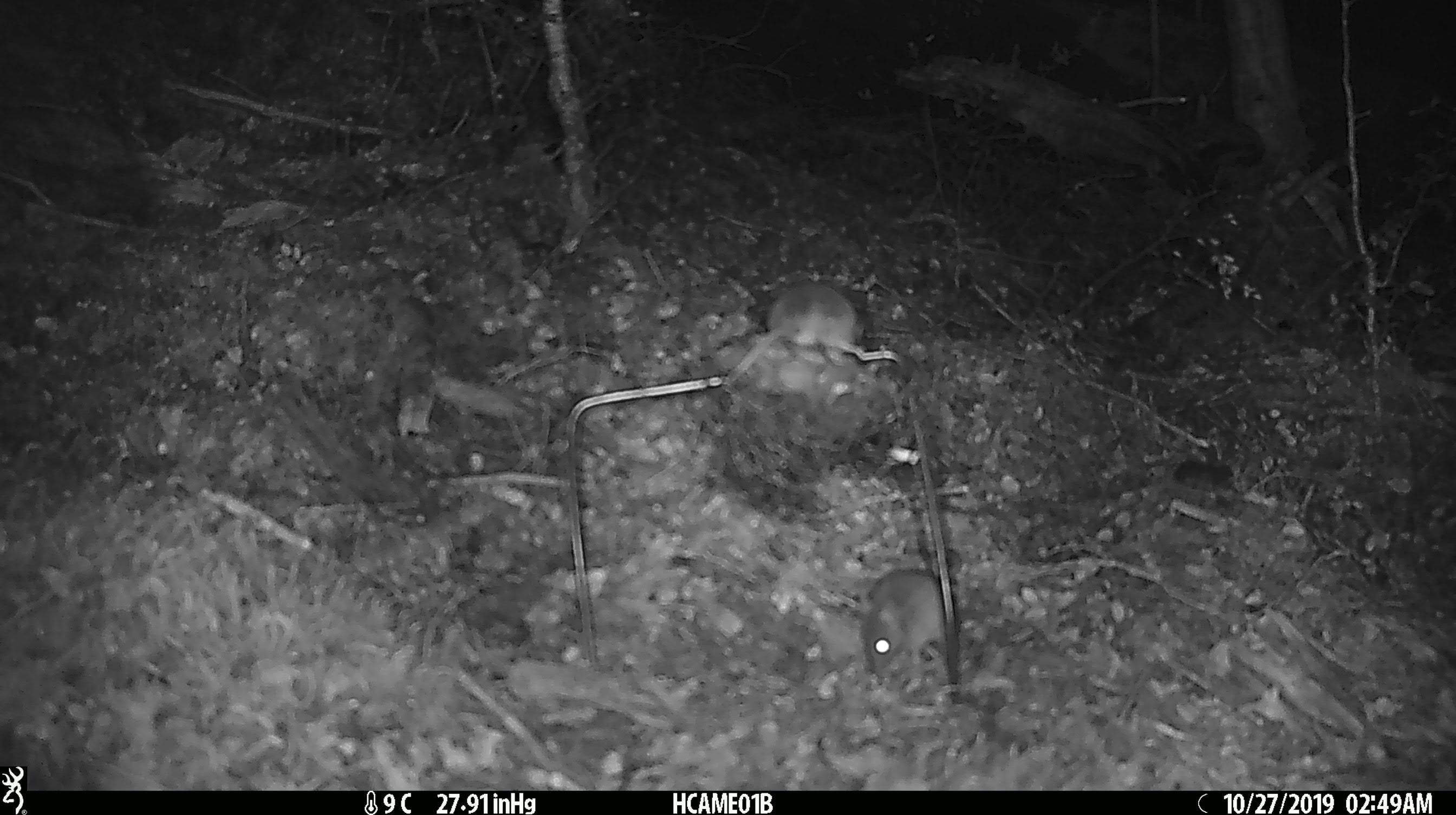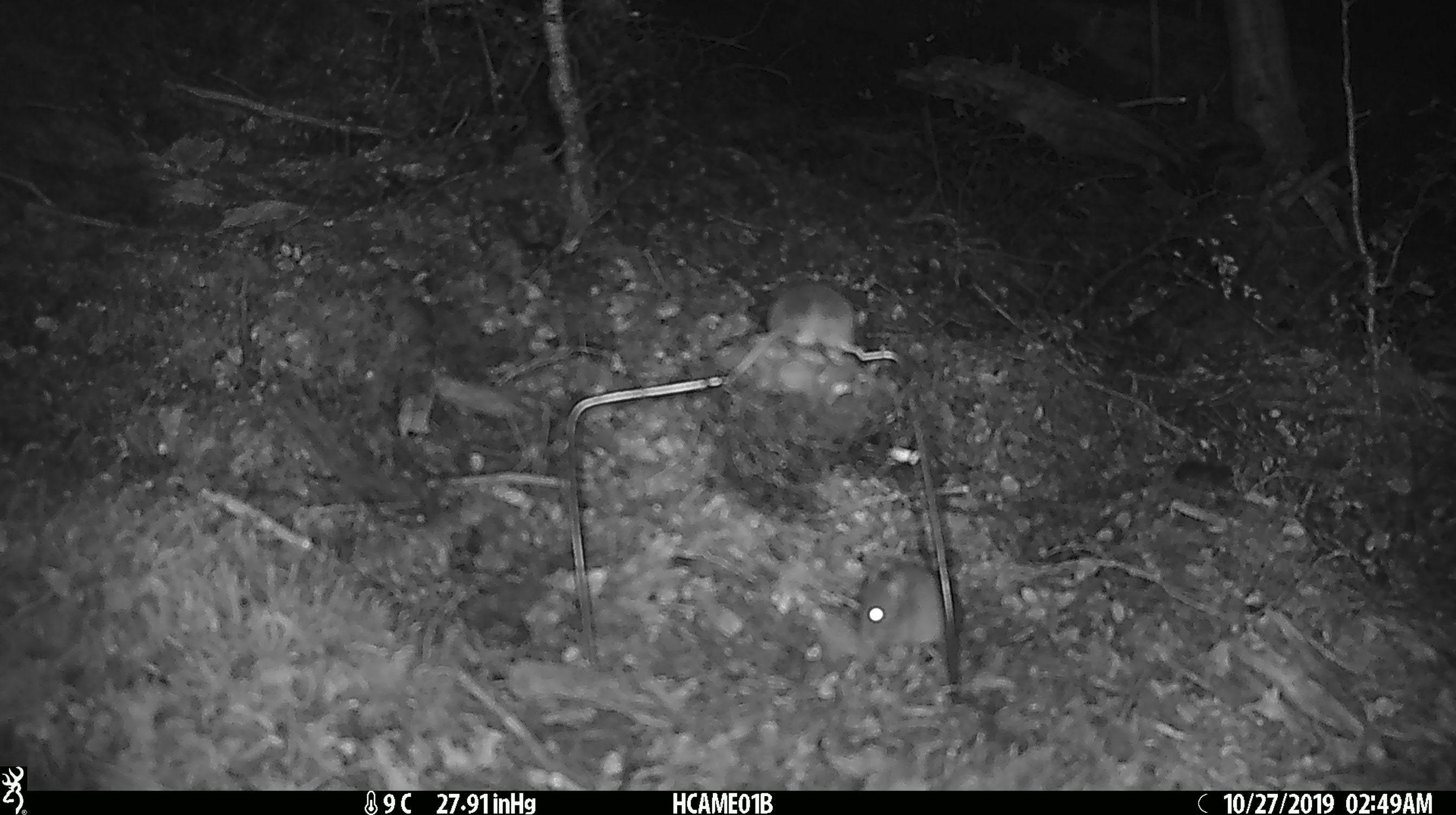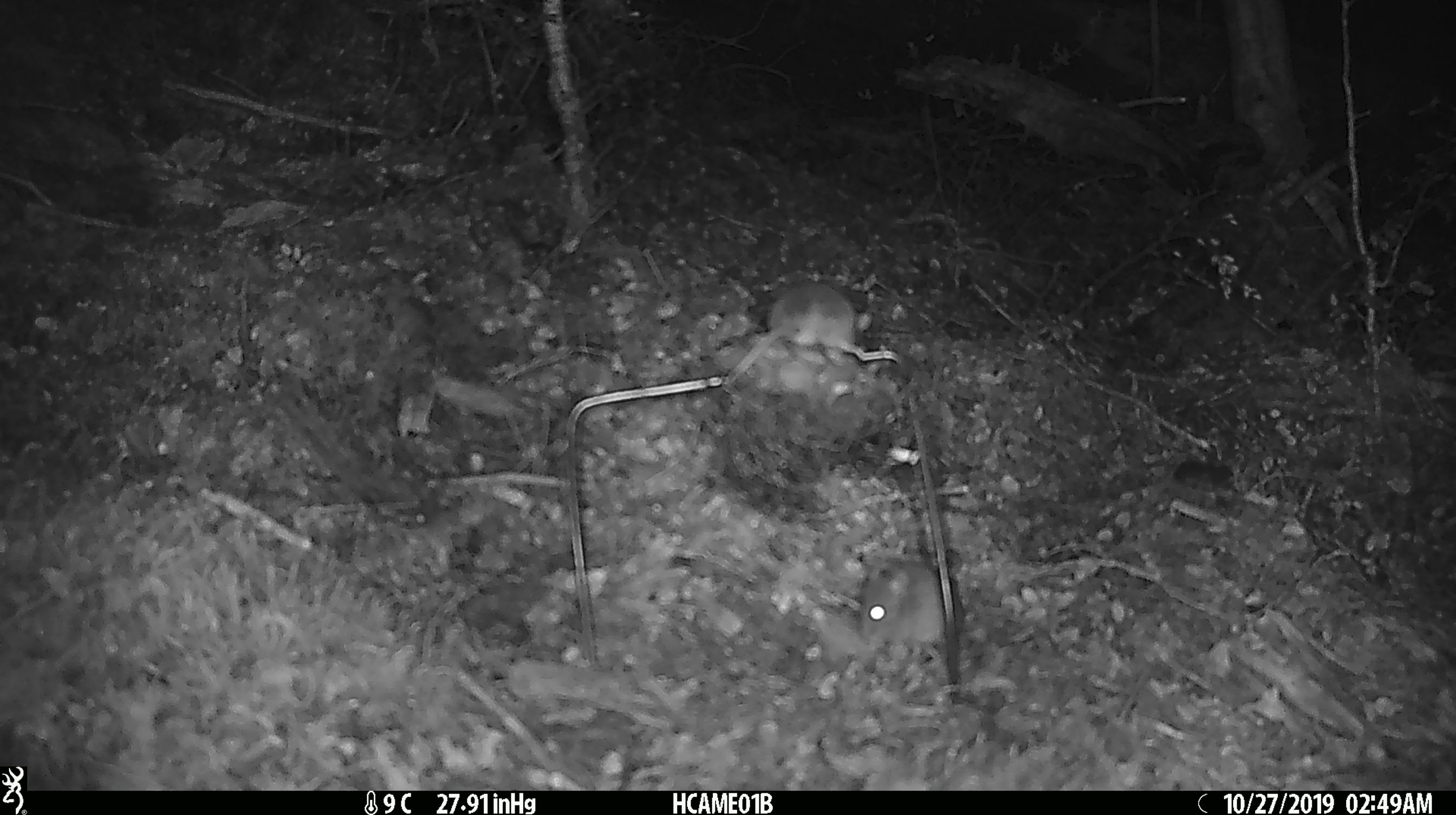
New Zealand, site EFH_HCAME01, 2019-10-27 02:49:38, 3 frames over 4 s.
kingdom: Animalia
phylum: Chordata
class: Mammalia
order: Rodentia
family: Muridae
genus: Mus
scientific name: Mus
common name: mouse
Mouse (Mus).